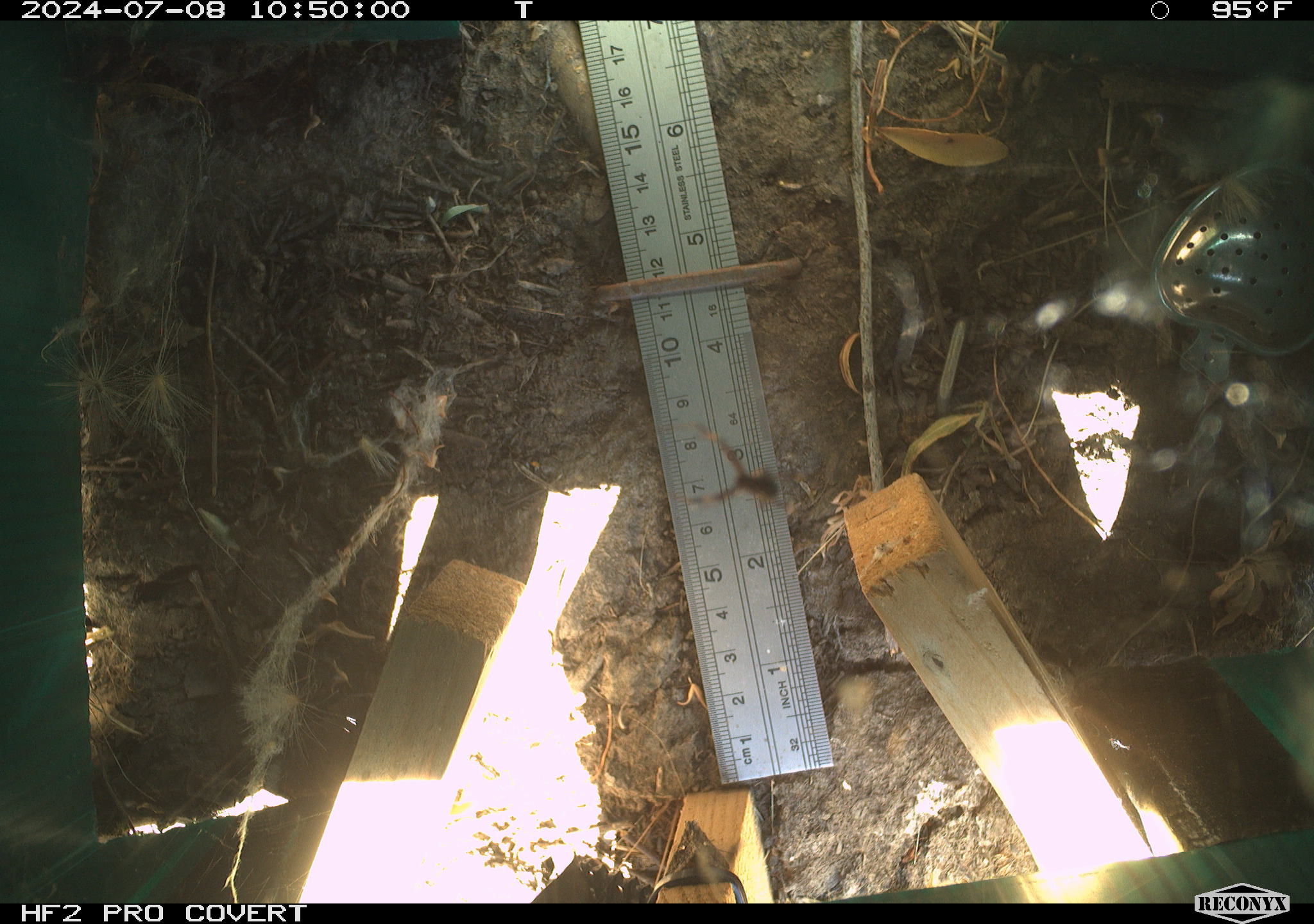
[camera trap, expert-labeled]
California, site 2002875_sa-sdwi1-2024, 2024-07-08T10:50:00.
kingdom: Animalia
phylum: Arthropoda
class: Arachnida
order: Araneae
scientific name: Araneae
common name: spider